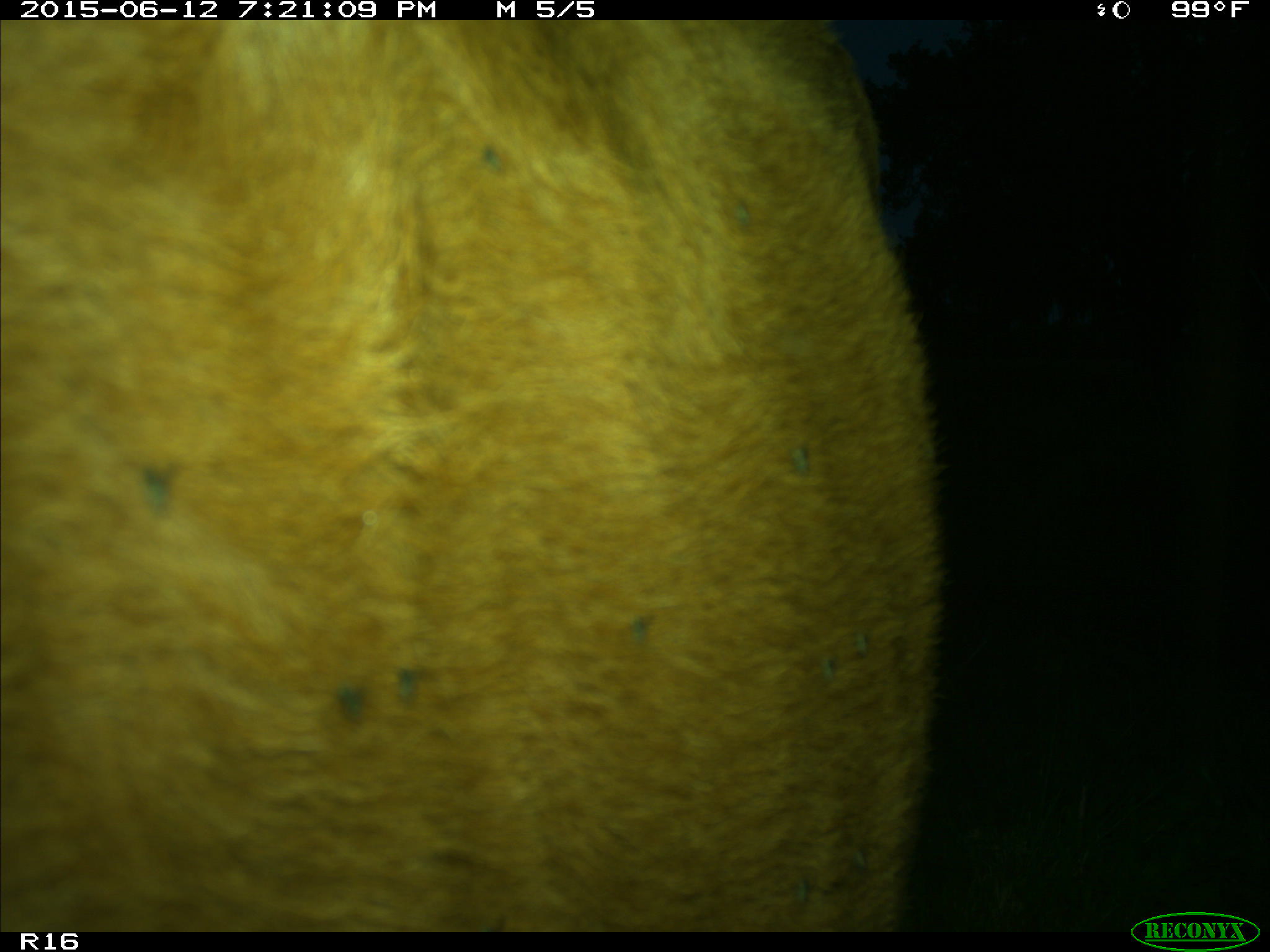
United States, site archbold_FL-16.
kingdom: Animalia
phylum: Chordata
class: Mammalia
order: Artiodactyla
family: Bovidae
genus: Bos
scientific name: Bos taurus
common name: domestic cow